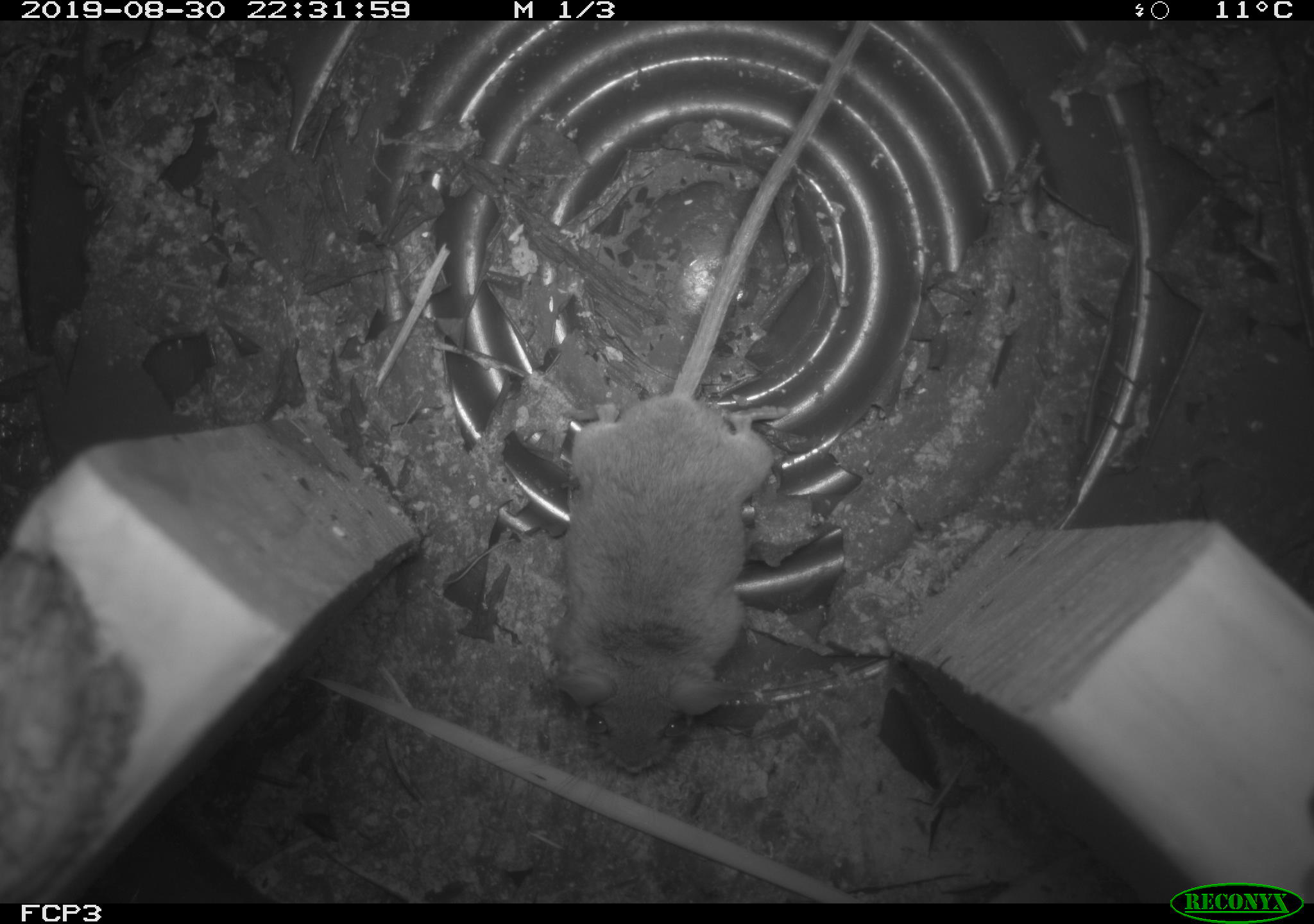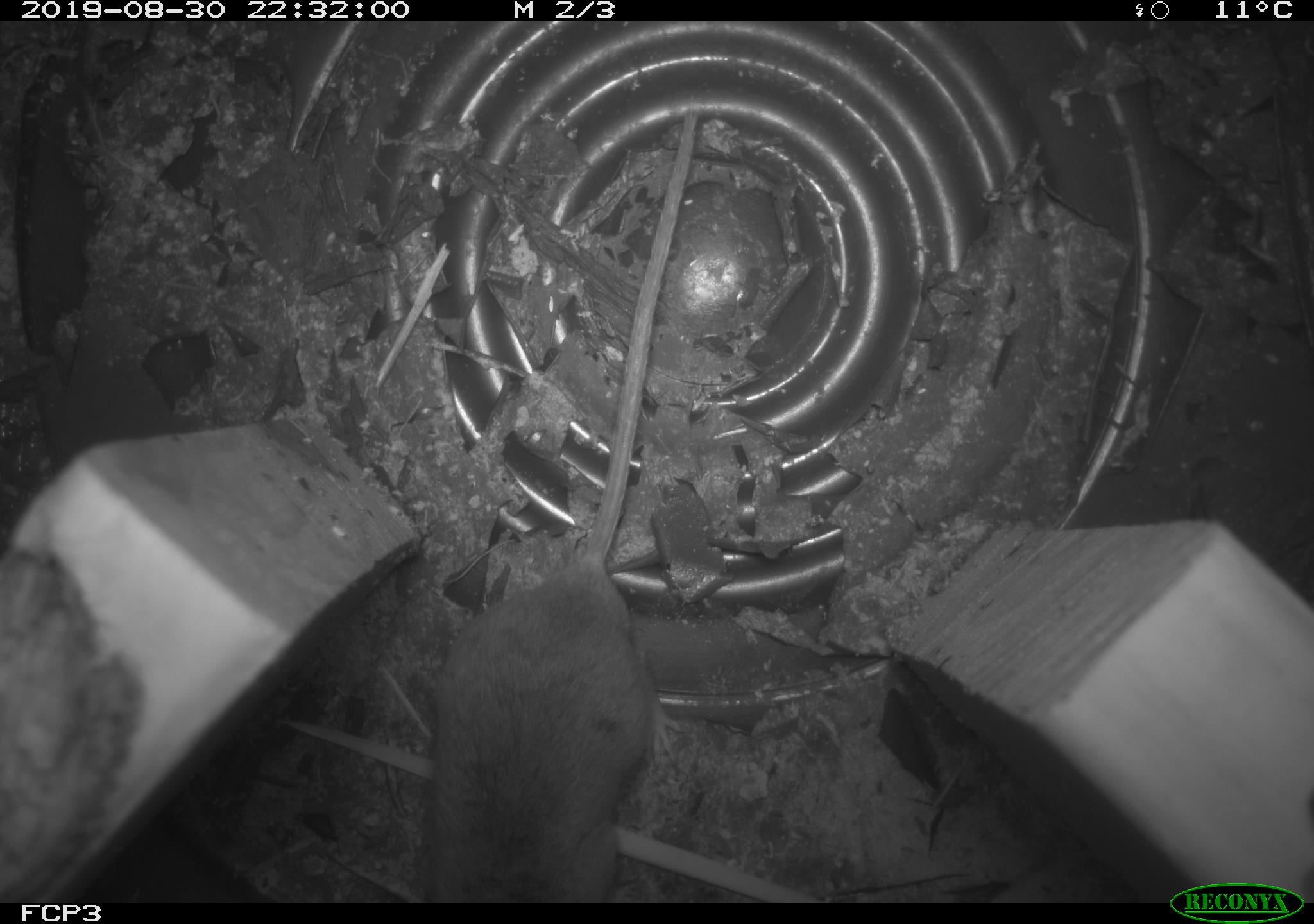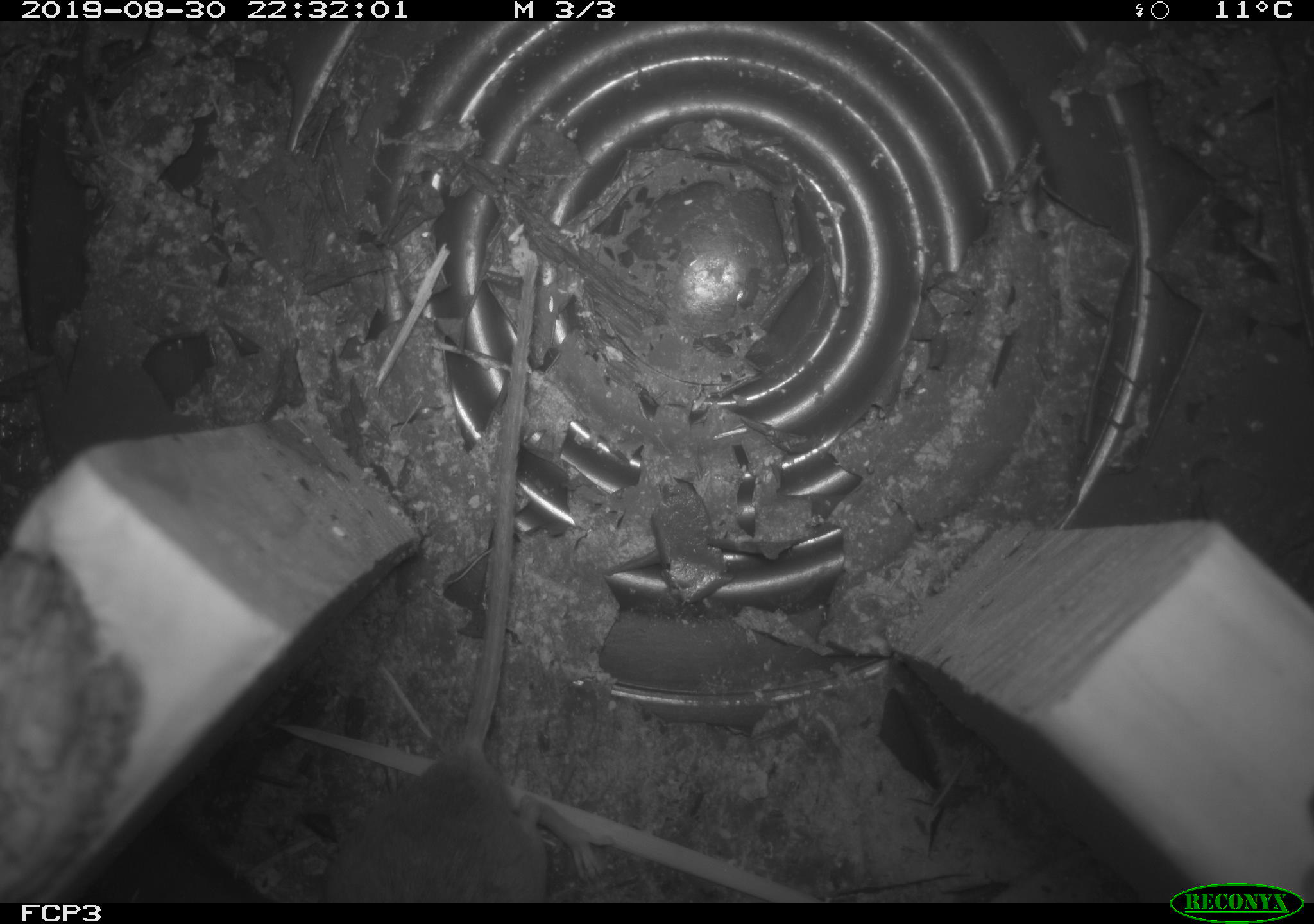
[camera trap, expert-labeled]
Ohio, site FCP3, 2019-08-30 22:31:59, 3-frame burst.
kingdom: Animalia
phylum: Chordata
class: Mammalia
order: Rodentia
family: Cricetidae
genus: Peromyscus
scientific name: Peromyscus leucopus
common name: white-footed mouse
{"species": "white-footed mouse (Peromyscus leucopus)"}